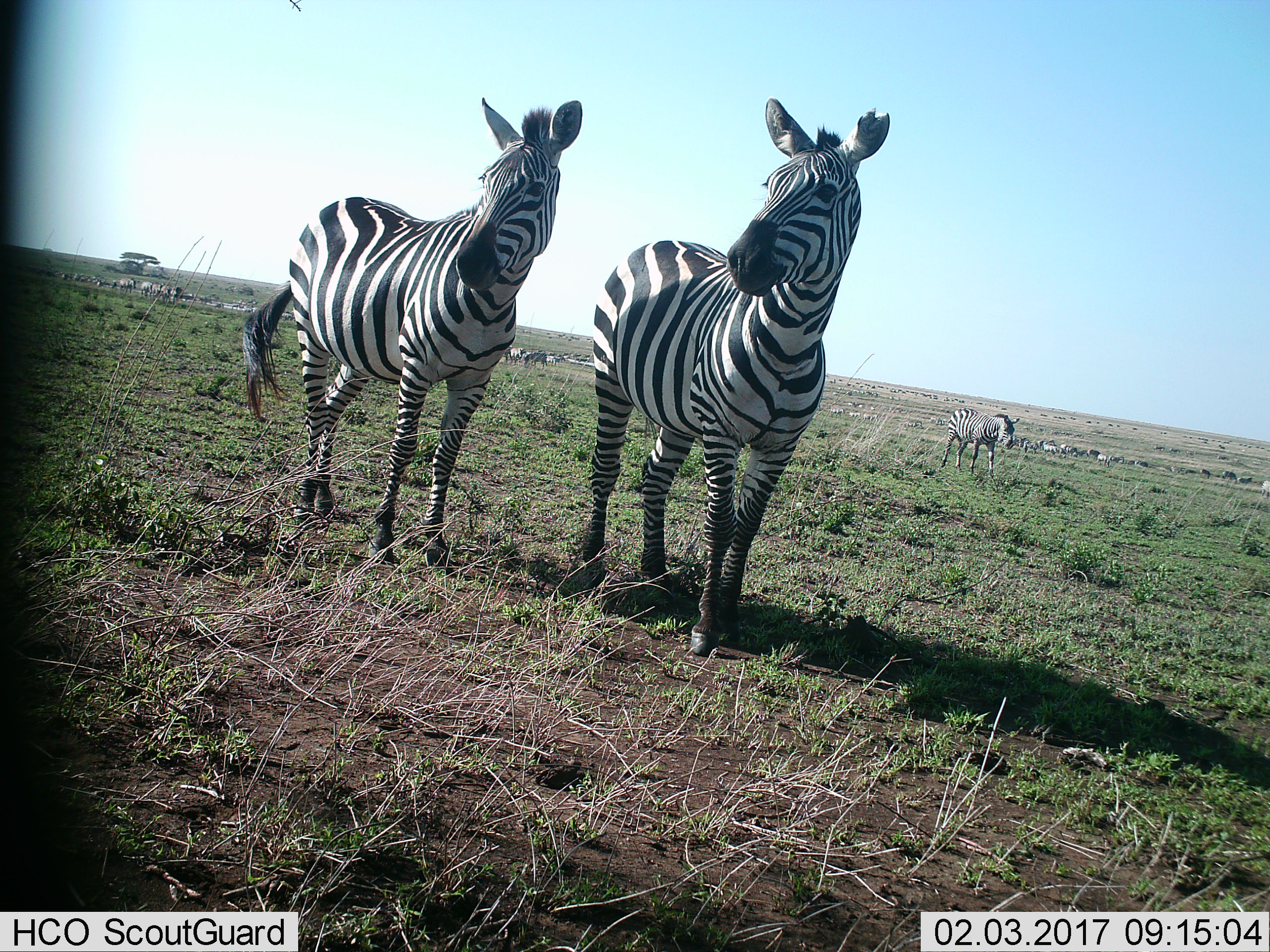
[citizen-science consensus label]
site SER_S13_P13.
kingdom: Animalia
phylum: Chordata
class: Mammalia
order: Perissodactyla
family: Equidae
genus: Equus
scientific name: Equus quagga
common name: plains zebra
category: zebraplains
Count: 11-50.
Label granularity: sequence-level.